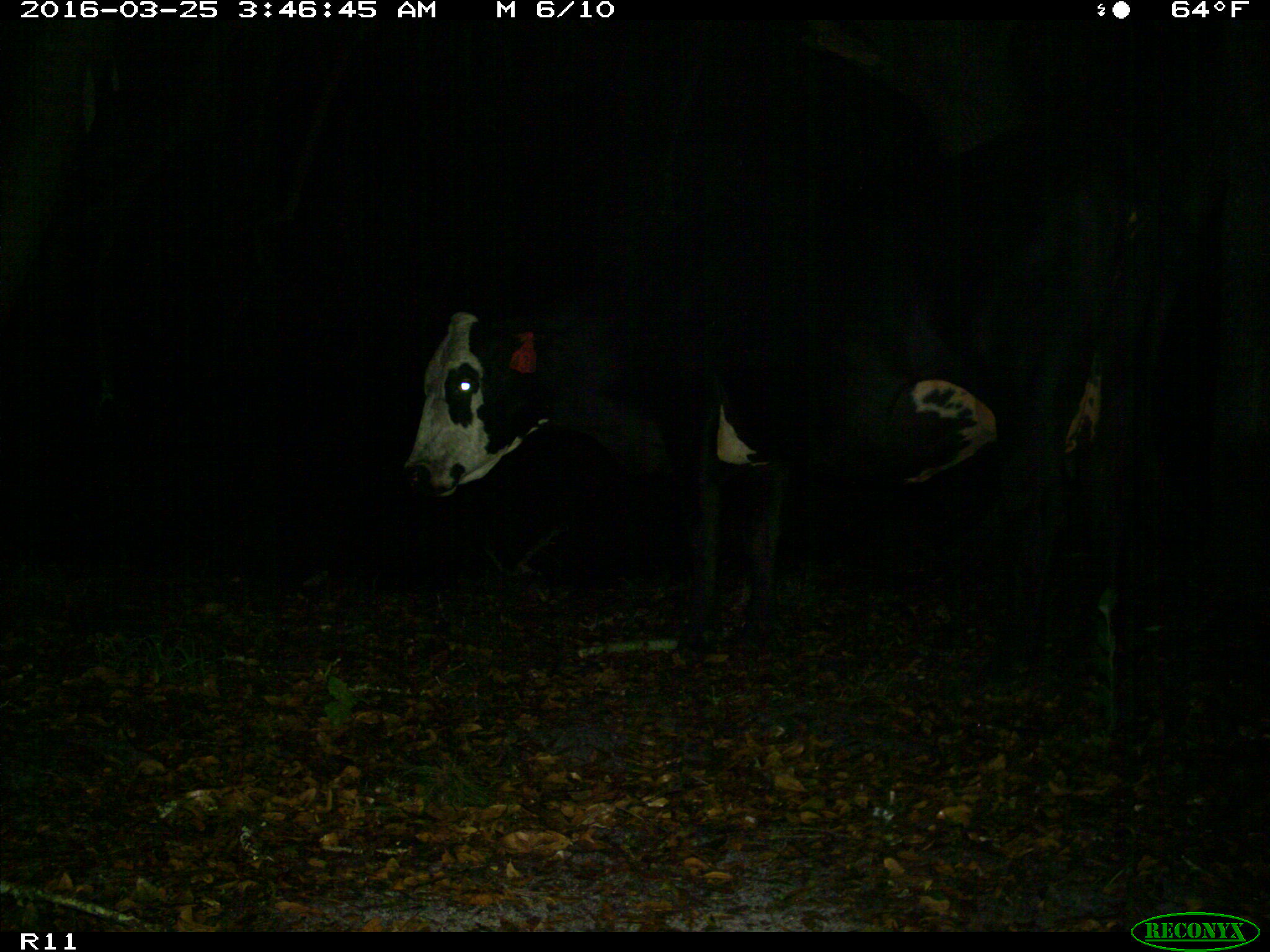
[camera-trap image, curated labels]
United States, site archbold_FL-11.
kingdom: Animalia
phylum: Chordata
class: Mammalia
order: Artiodactyla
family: Bovidae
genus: Bos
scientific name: Bos taurus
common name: domestic cow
Bos taurus (domestic cow).